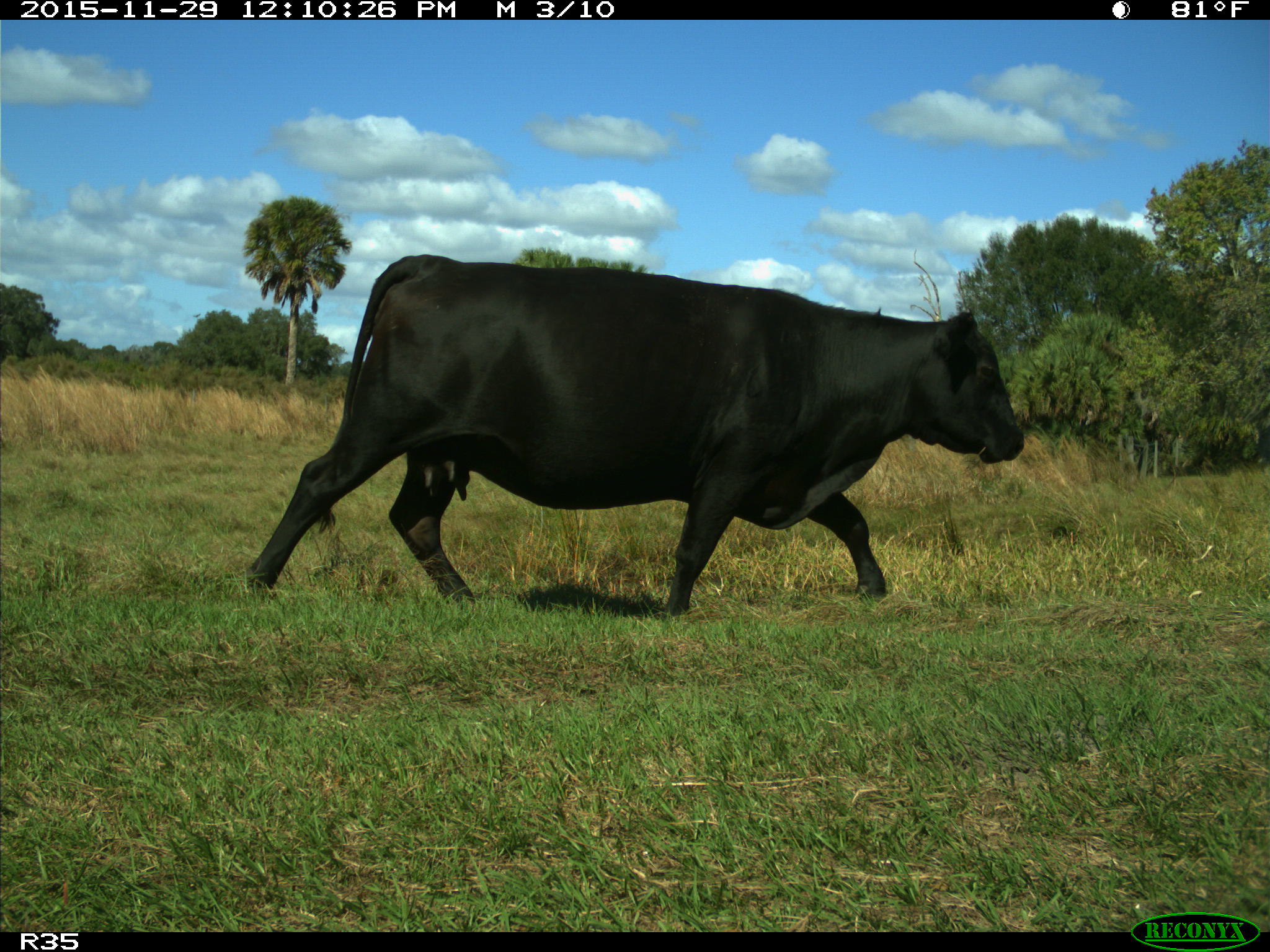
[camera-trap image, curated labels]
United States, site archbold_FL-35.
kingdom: Animalia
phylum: Chordata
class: Mammalia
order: Artiodactyla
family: Bovidae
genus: Bos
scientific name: Bos taurus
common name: domestic cow